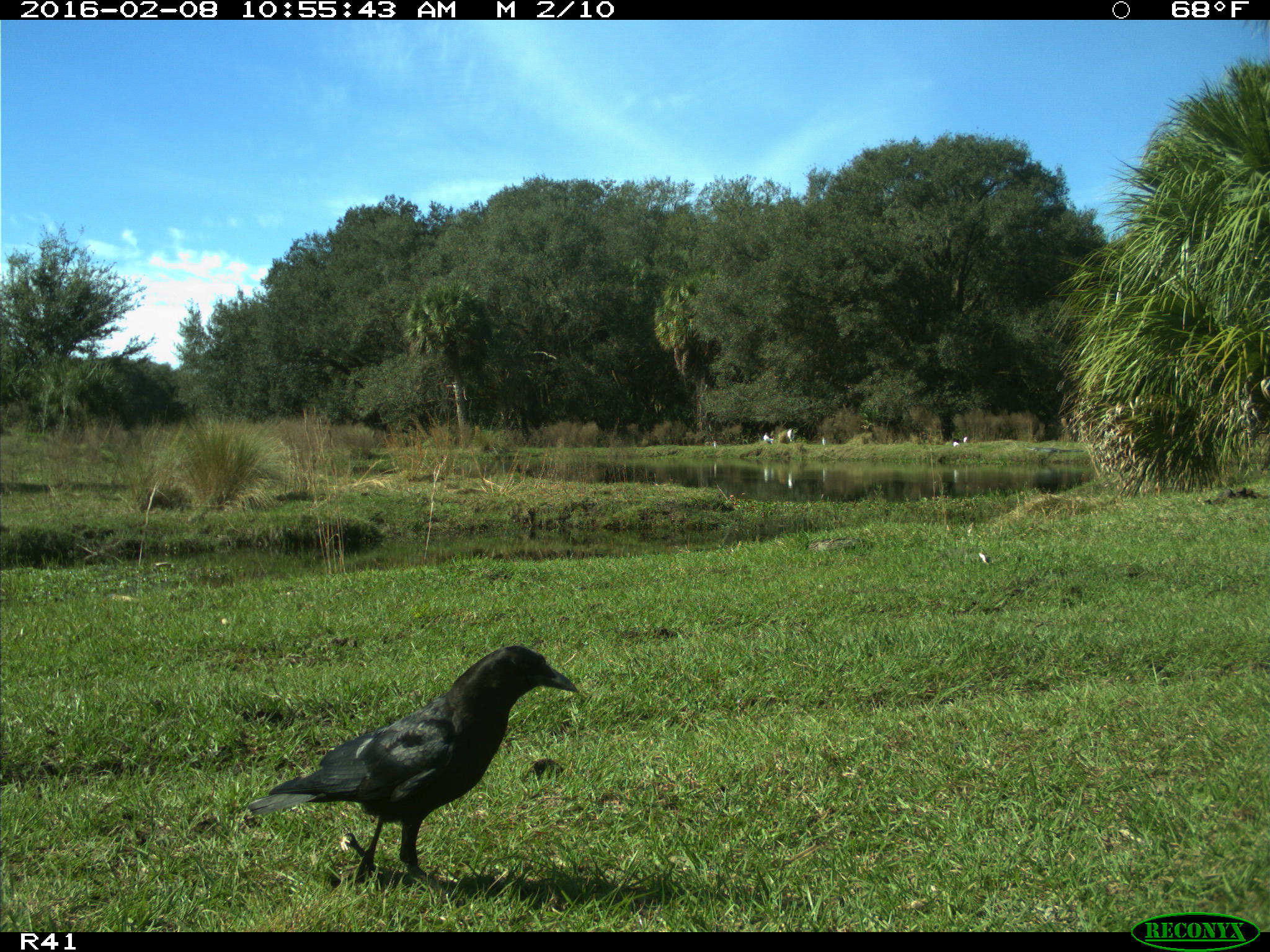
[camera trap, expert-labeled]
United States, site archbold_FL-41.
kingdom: Animalia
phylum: Chordata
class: Aves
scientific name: Aves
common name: birds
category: unidentified bird